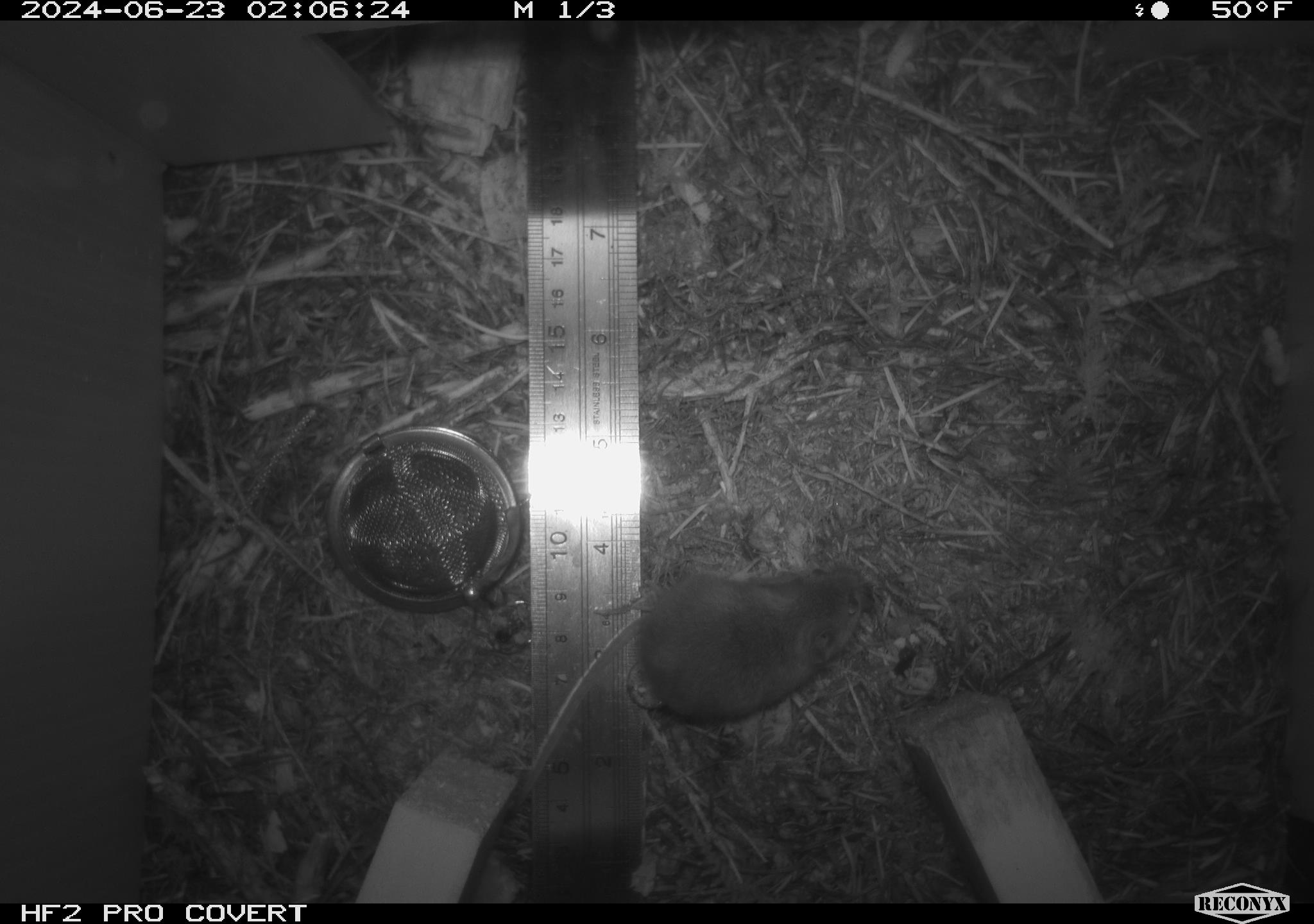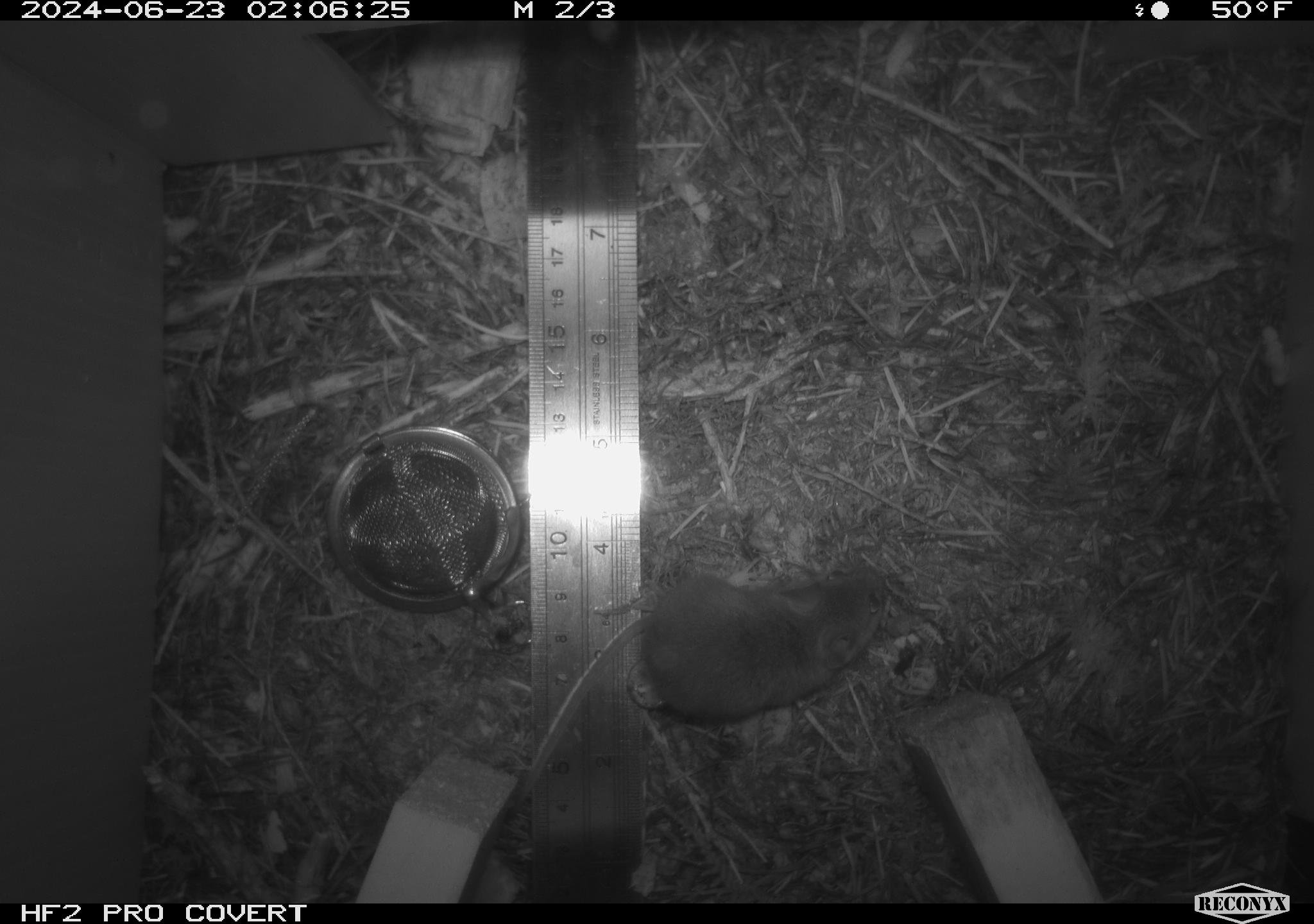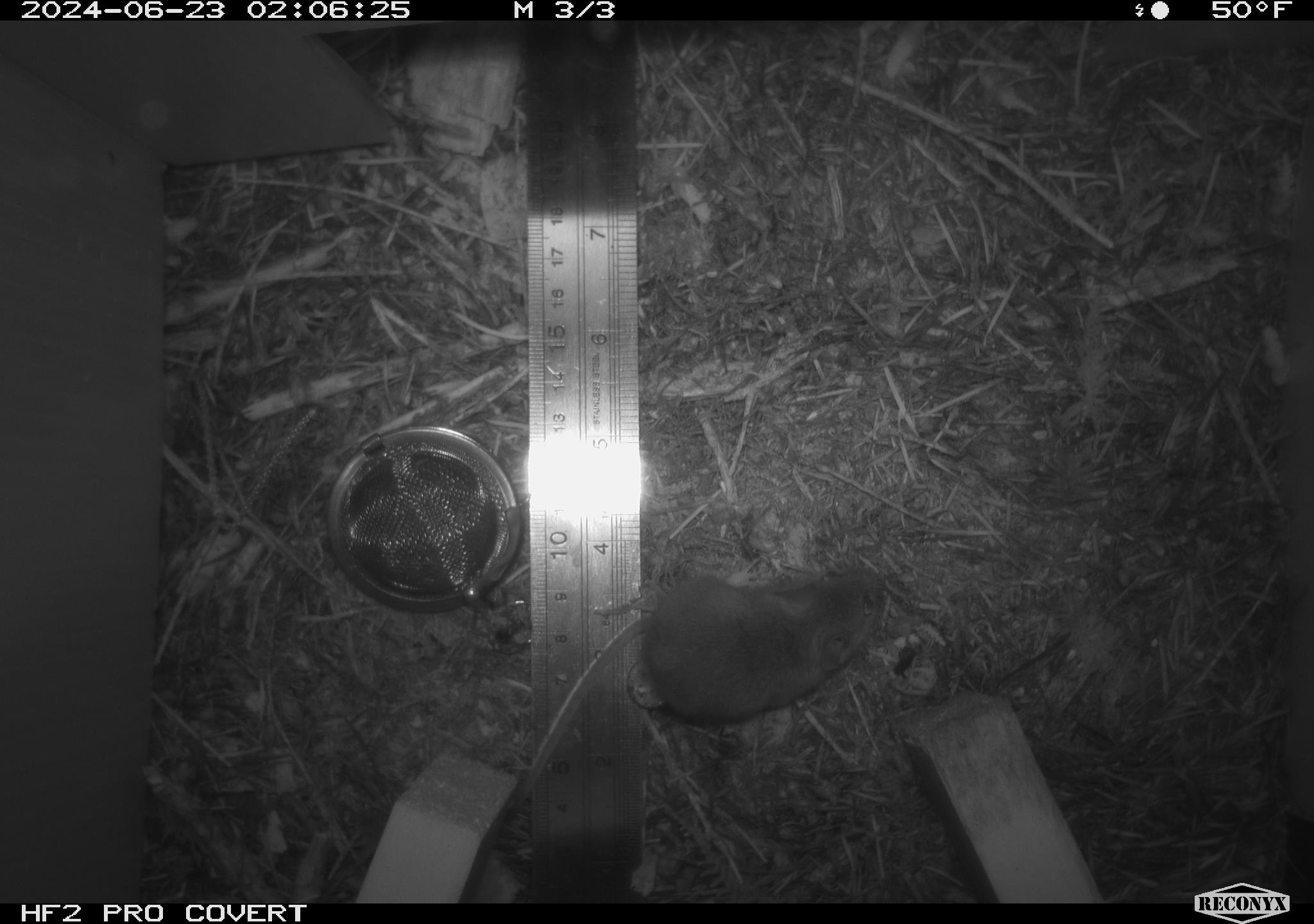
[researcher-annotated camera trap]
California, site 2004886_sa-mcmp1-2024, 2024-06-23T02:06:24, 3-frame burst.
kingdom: Animalia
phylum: Chordata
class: Mammalia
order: Rodentia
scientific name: Rodentia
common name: mouse species